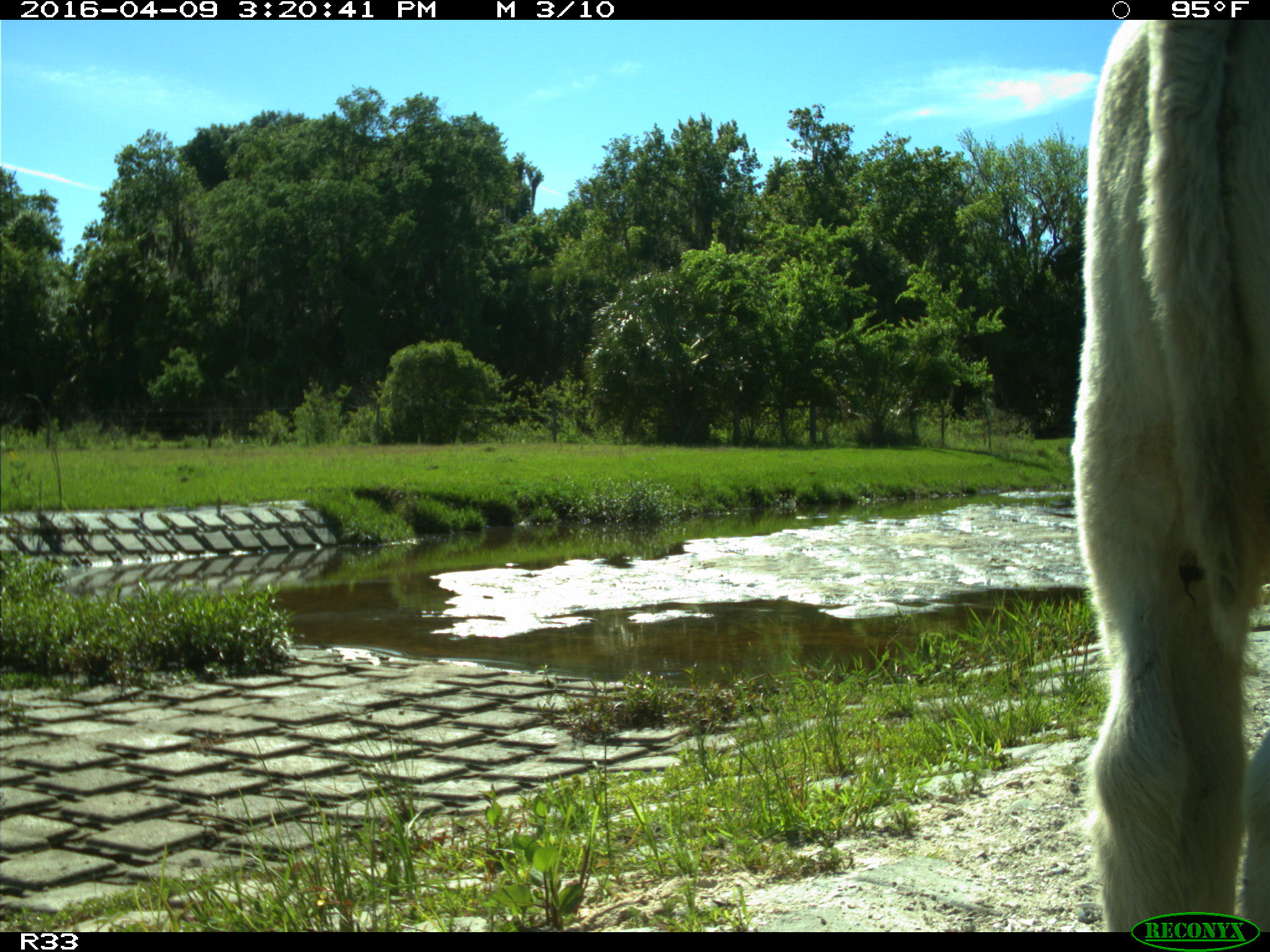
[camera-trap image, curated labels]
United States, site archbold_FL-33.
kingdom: Animalia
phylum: Chordata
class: Mammalia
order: Artiodactyla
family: Bovidae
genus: Bos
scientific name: Bos taurus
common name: domestic cow